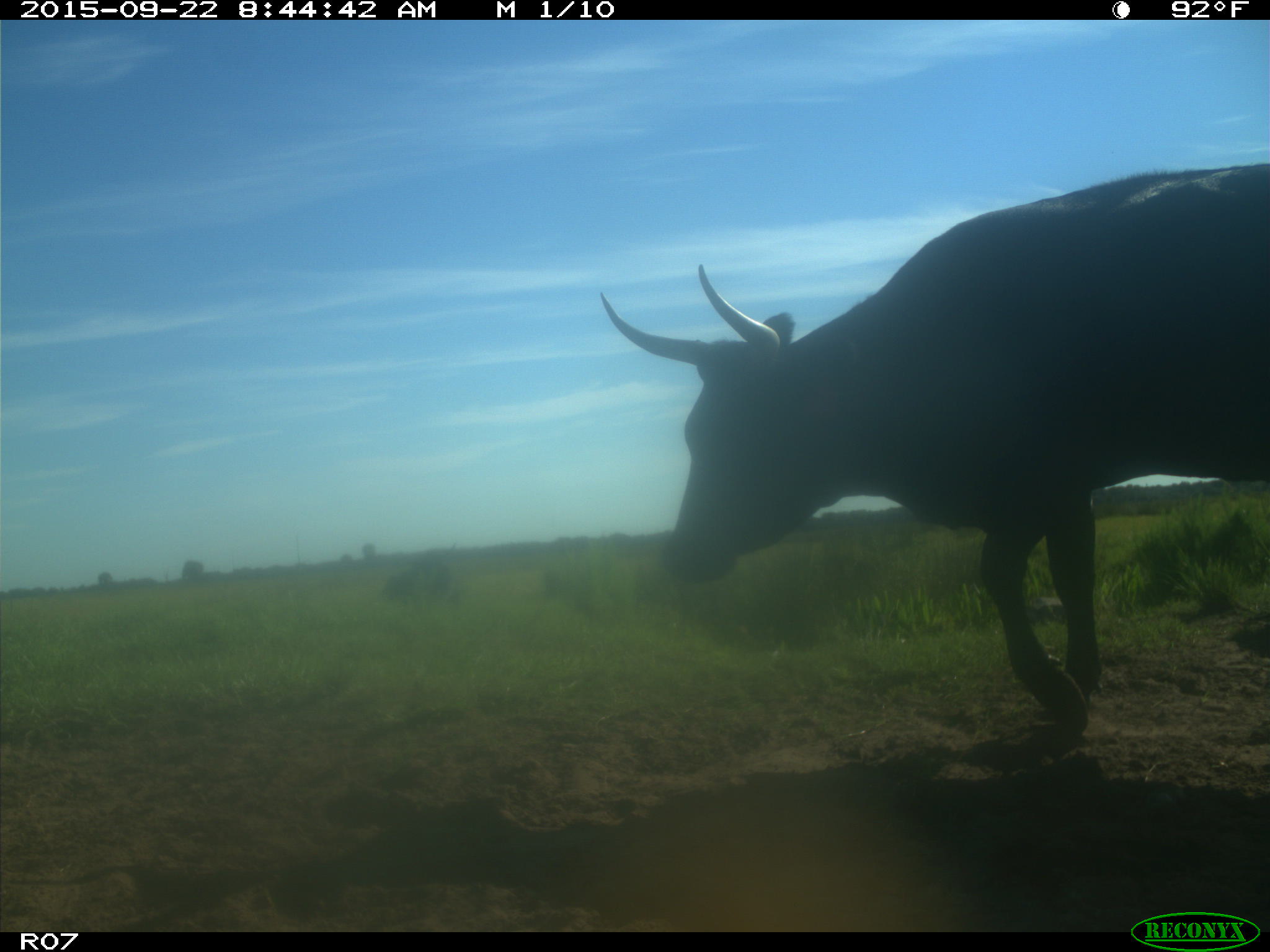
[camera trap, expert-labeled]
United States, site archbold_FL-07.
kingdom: Animalia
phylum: Chordata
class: Mammalia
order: Artiodactyla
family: Bovidae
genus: Bos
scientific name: Bos taurus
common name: domestic cow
Bos taurus (domestic cow).